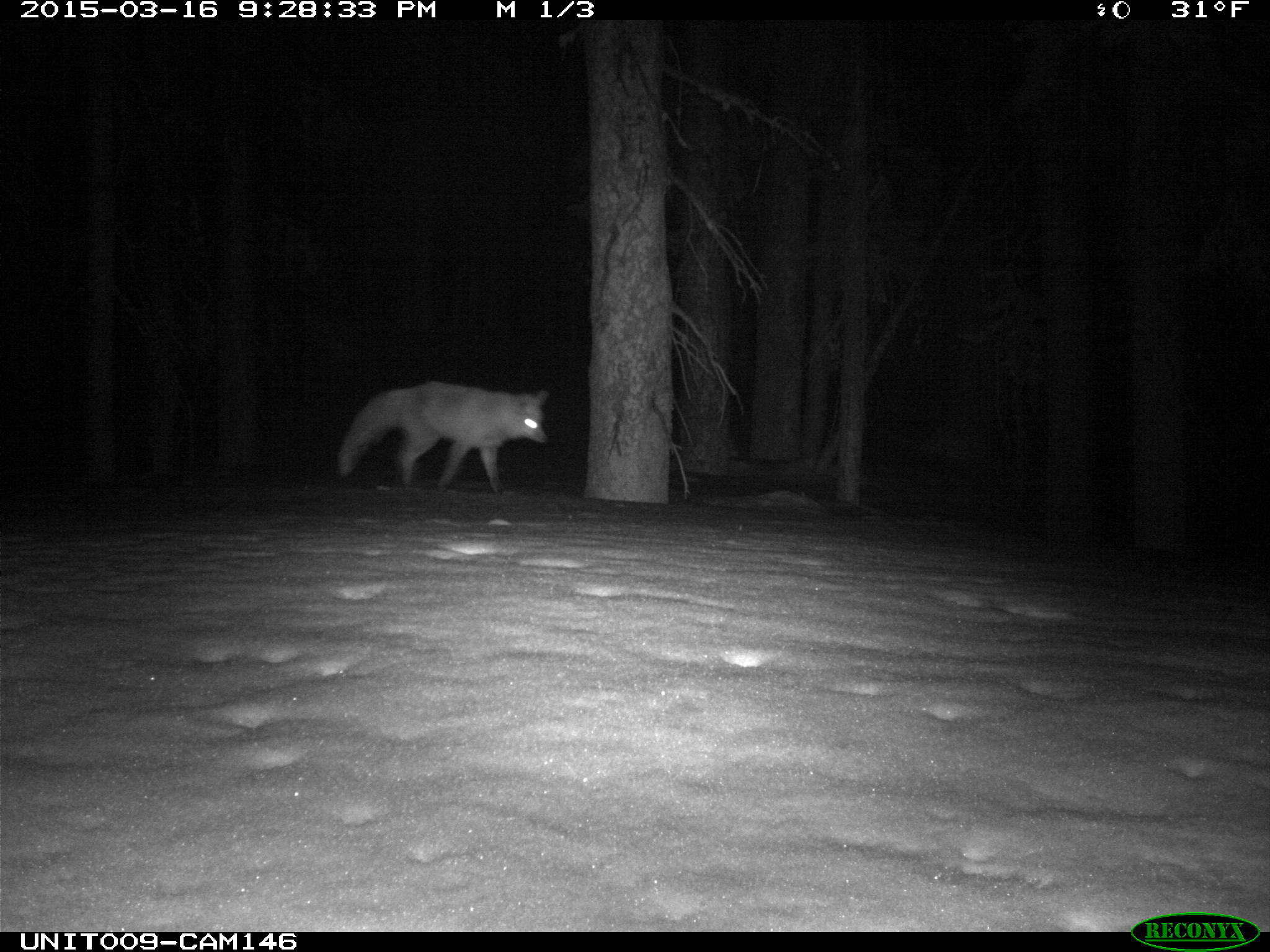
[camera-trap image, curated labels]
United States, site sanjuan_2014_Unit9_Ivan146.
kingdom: Animalia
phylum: Chordata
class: Mammalia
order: Carnivora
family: Canidae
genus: Vulpes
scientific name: Vulpes vulpes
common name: red fox